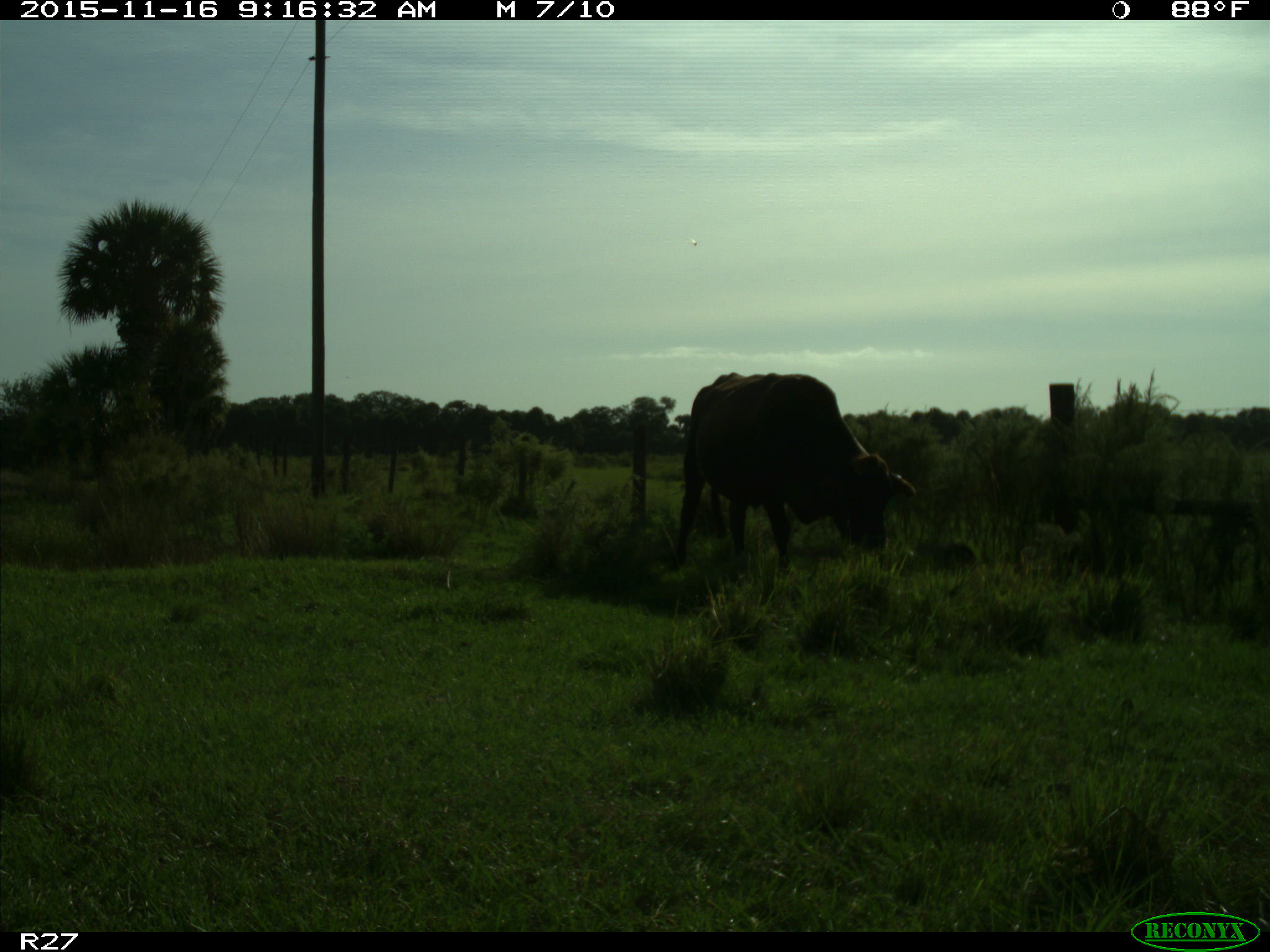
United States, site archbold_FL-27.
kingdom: Animalia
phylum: Chordata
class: Mammalia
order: Artiodactyla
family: Bovidae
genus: Bos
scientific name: Bos taurus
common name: domestic cow